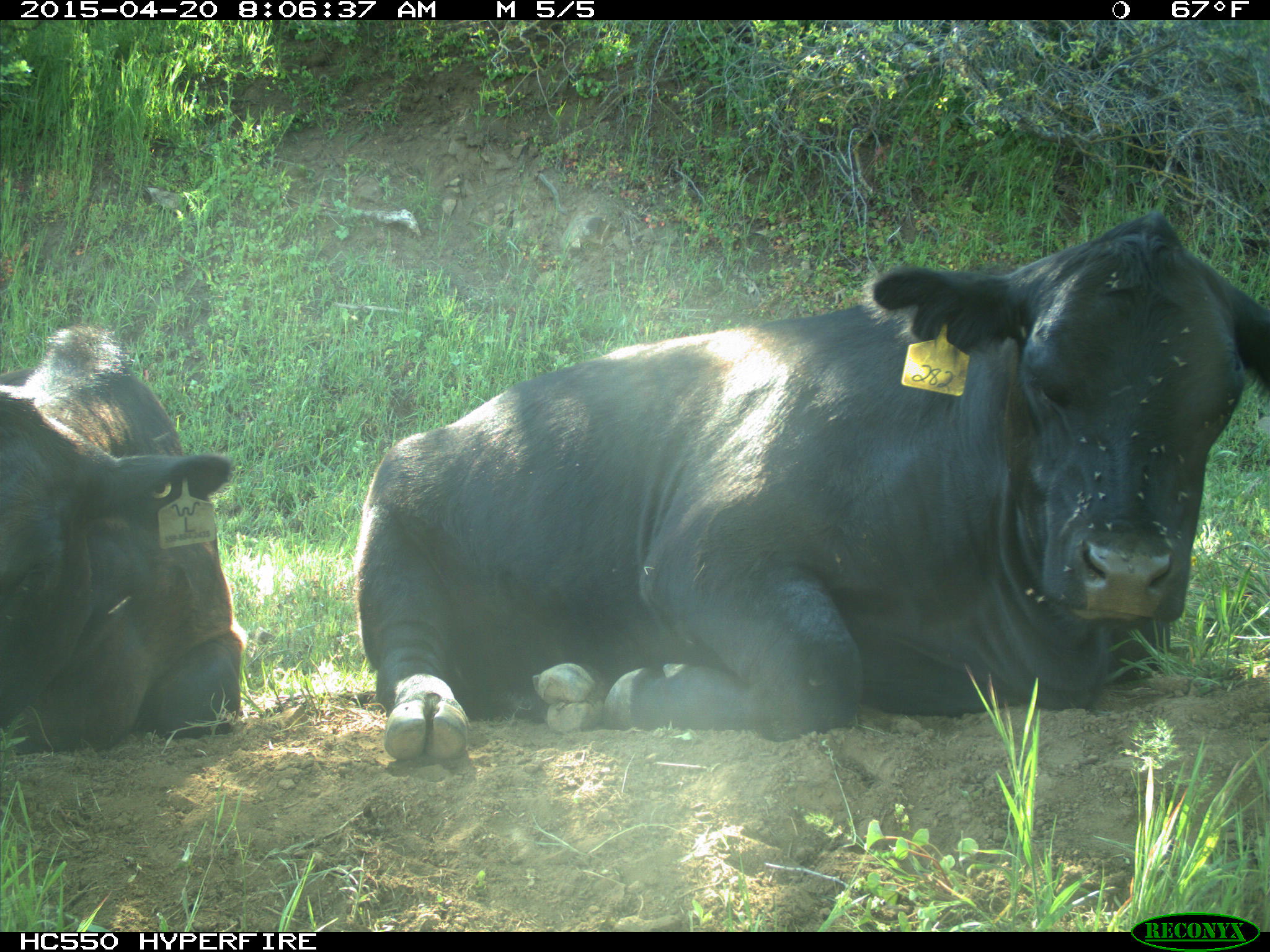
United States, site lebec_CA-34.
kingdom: Animalia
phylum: Chordata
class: Mammalia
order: Artiodactyla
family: Bovidae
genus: Bos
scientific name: Bos taurus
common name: domestic cow